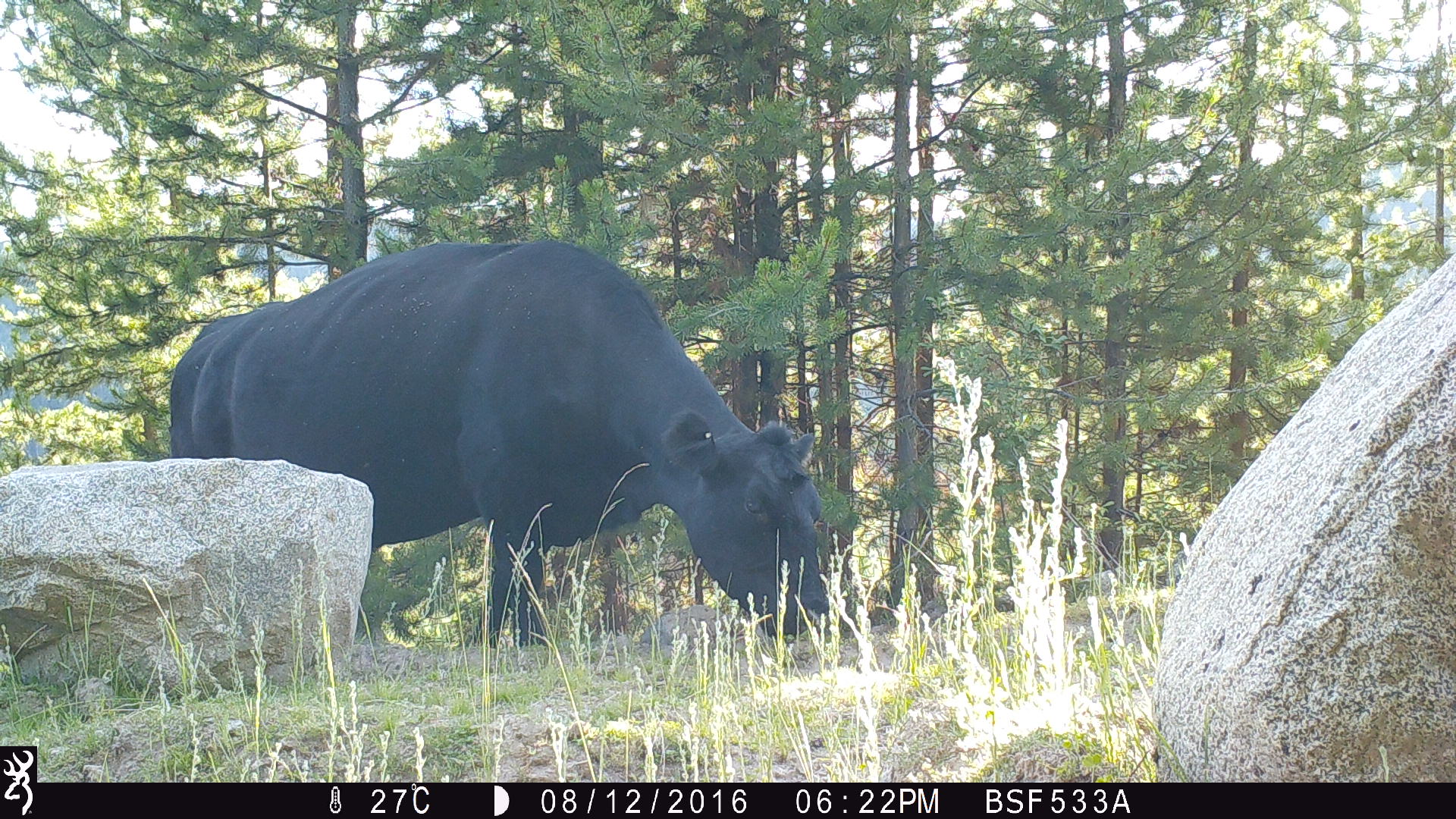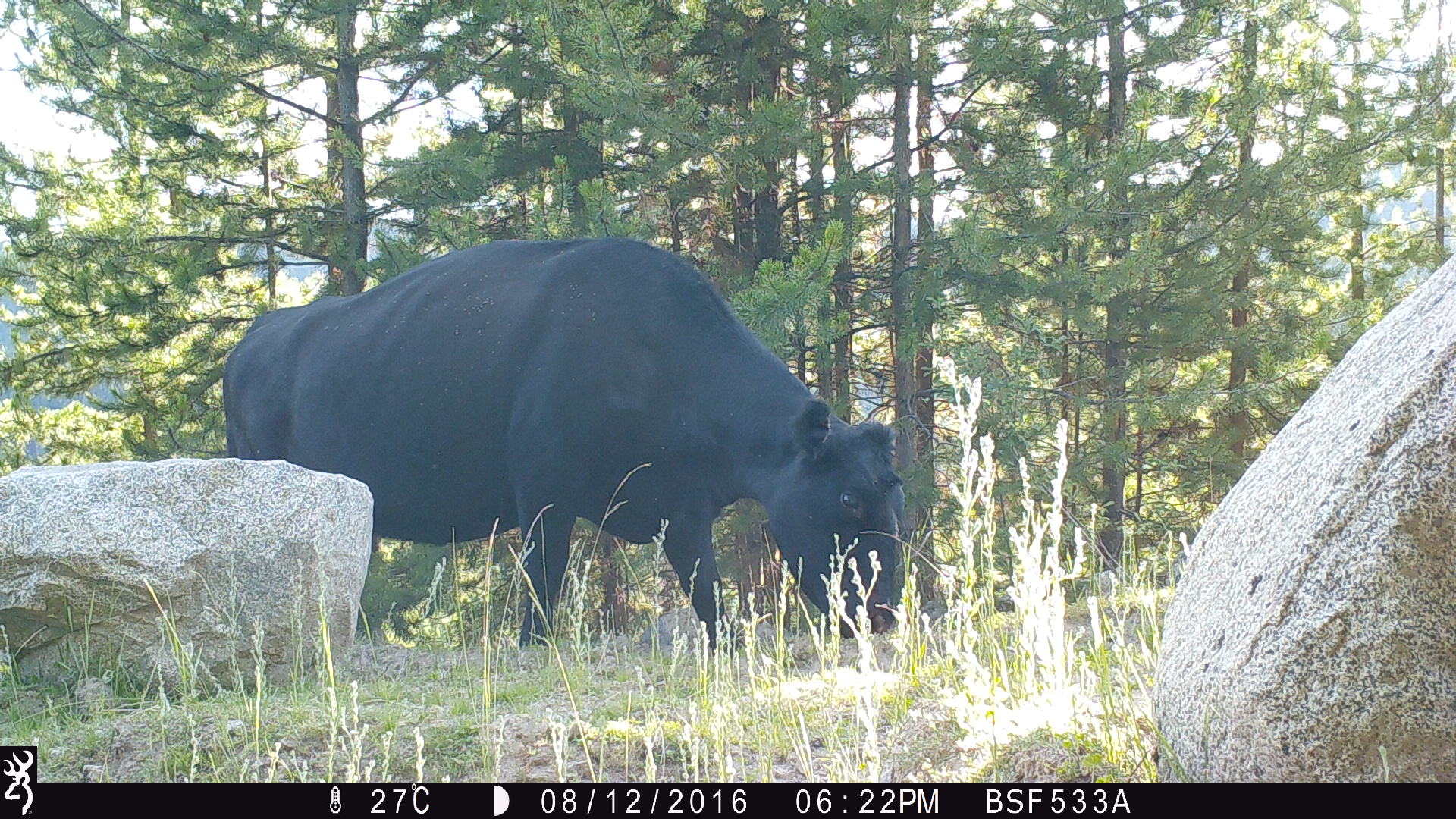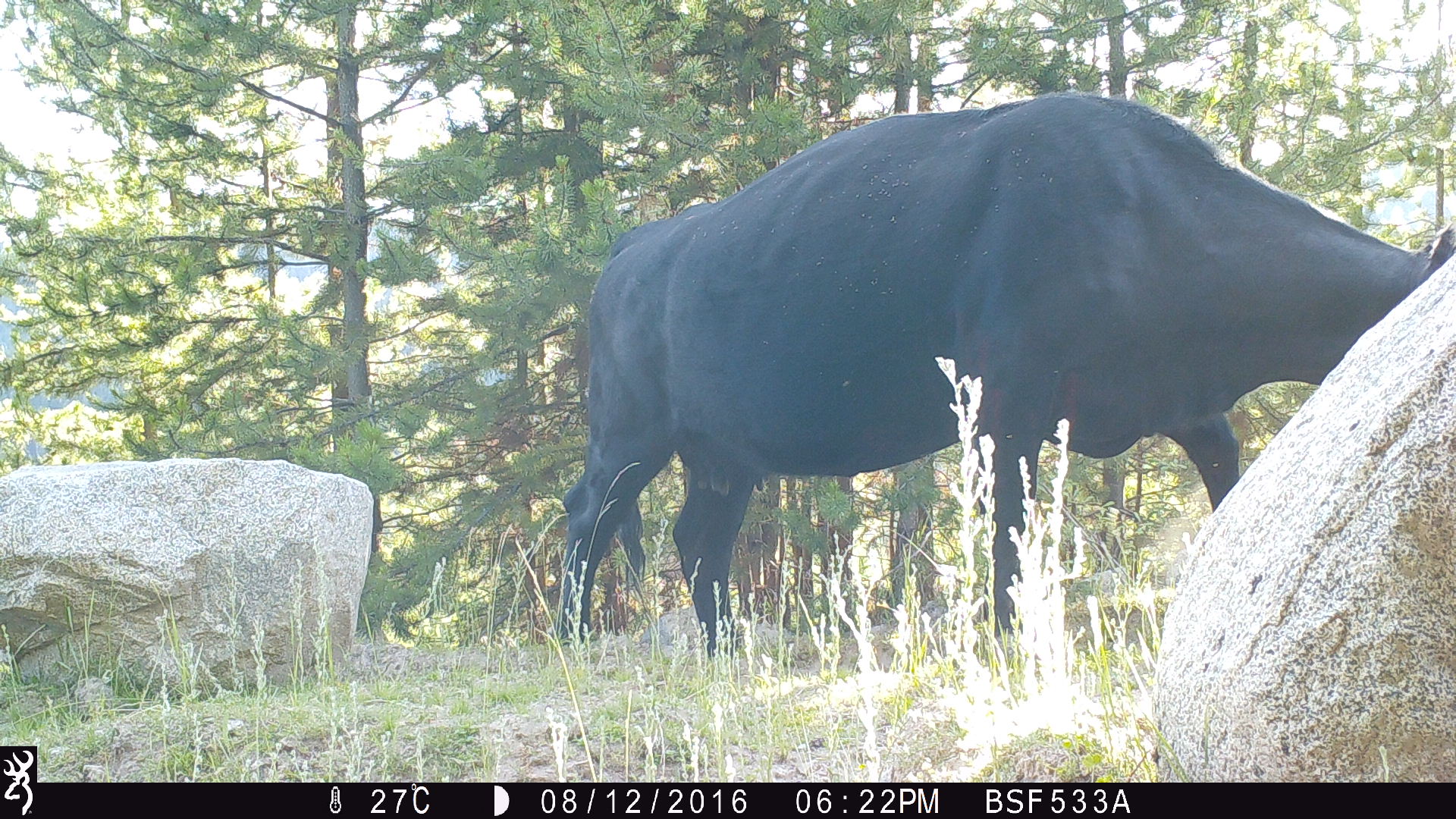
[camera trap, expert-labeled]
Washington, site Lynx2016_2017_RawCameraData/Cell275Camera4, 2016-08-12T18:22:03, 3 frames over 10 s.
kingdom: Animalia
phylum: Chordata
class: Mammalia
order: Artiodactyla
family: Bovidae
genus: Bos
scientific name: Bos taurus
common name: domestic cattle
Domestic cattle (Bos taurus). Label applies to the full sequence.